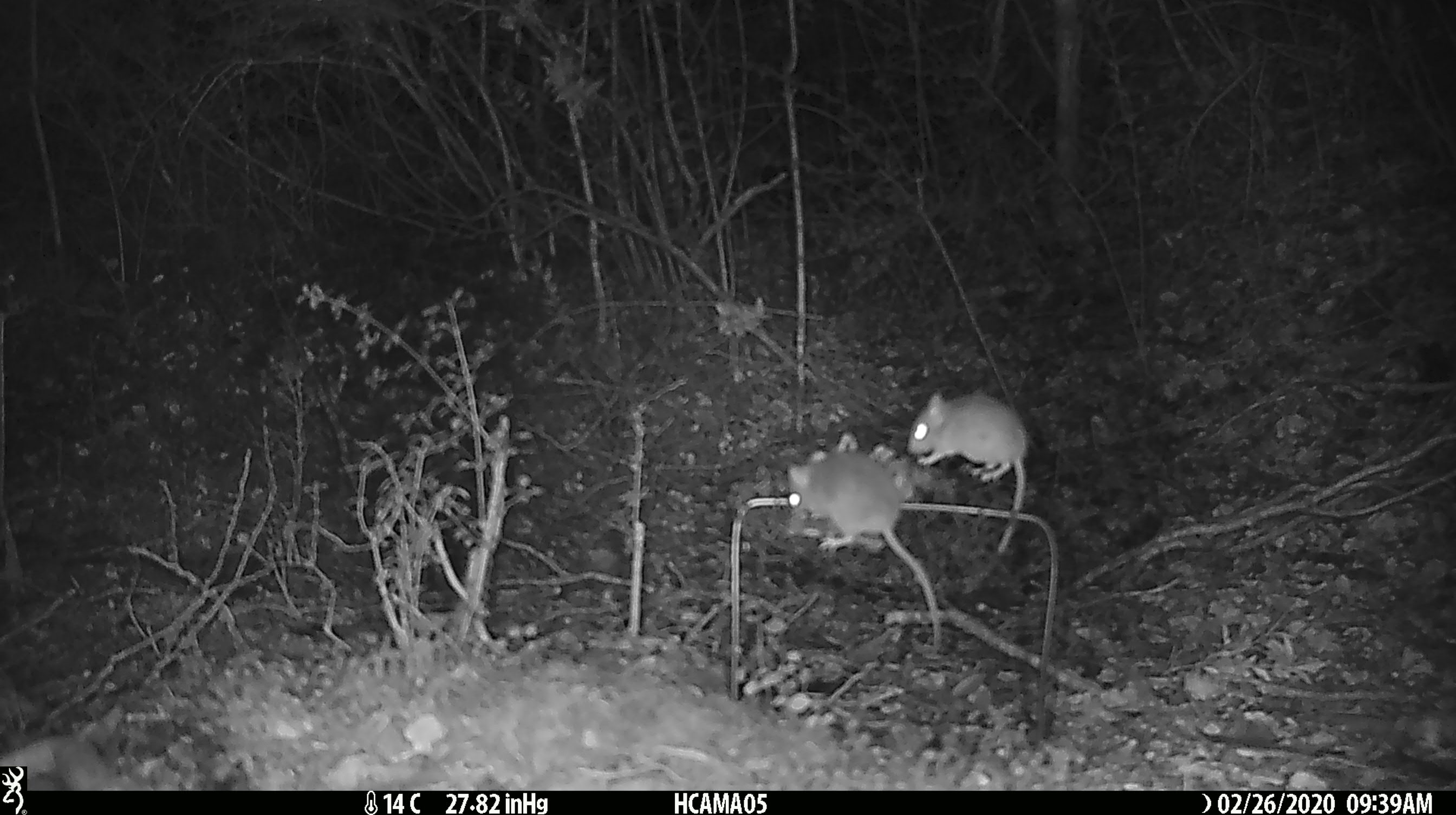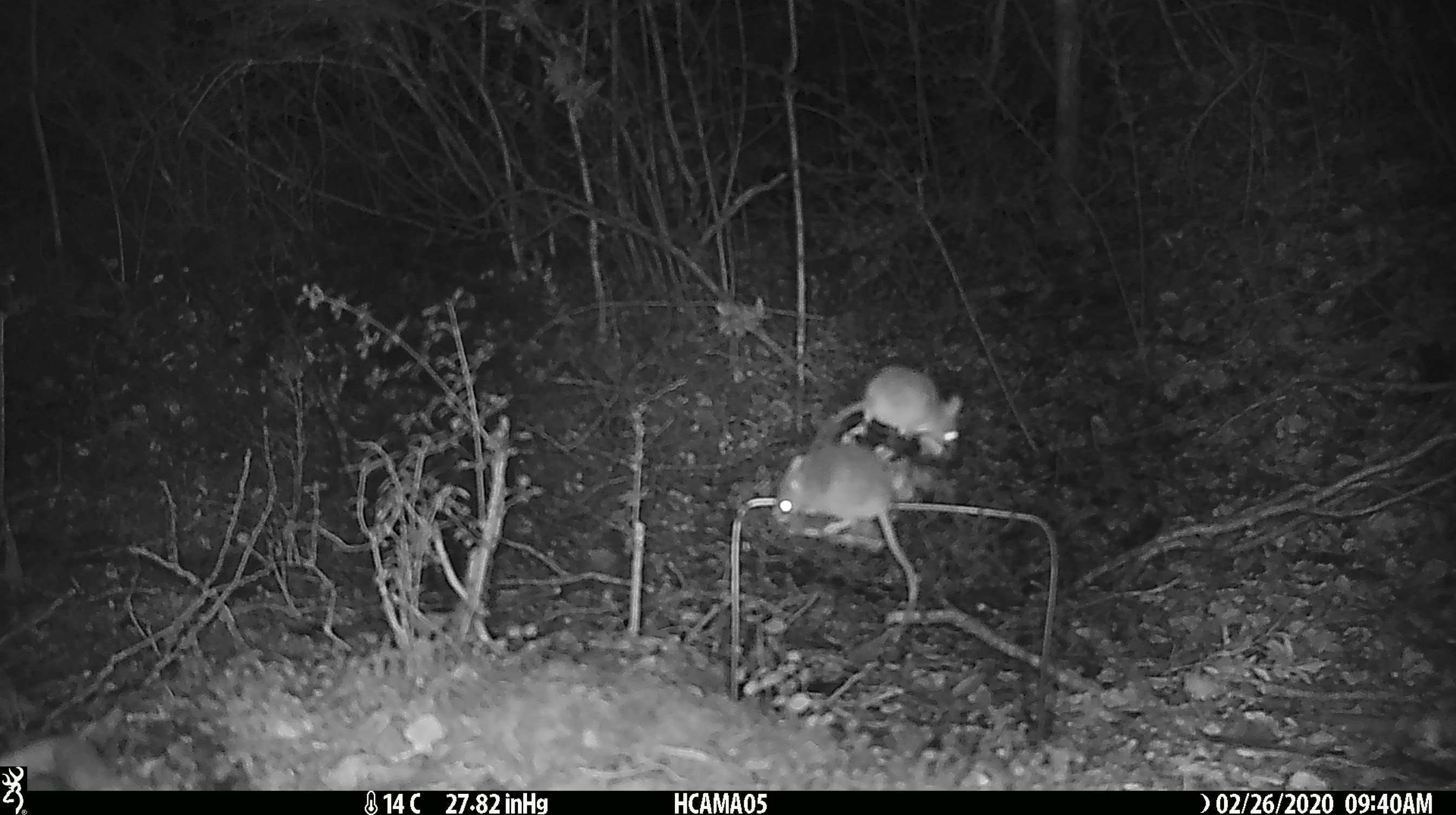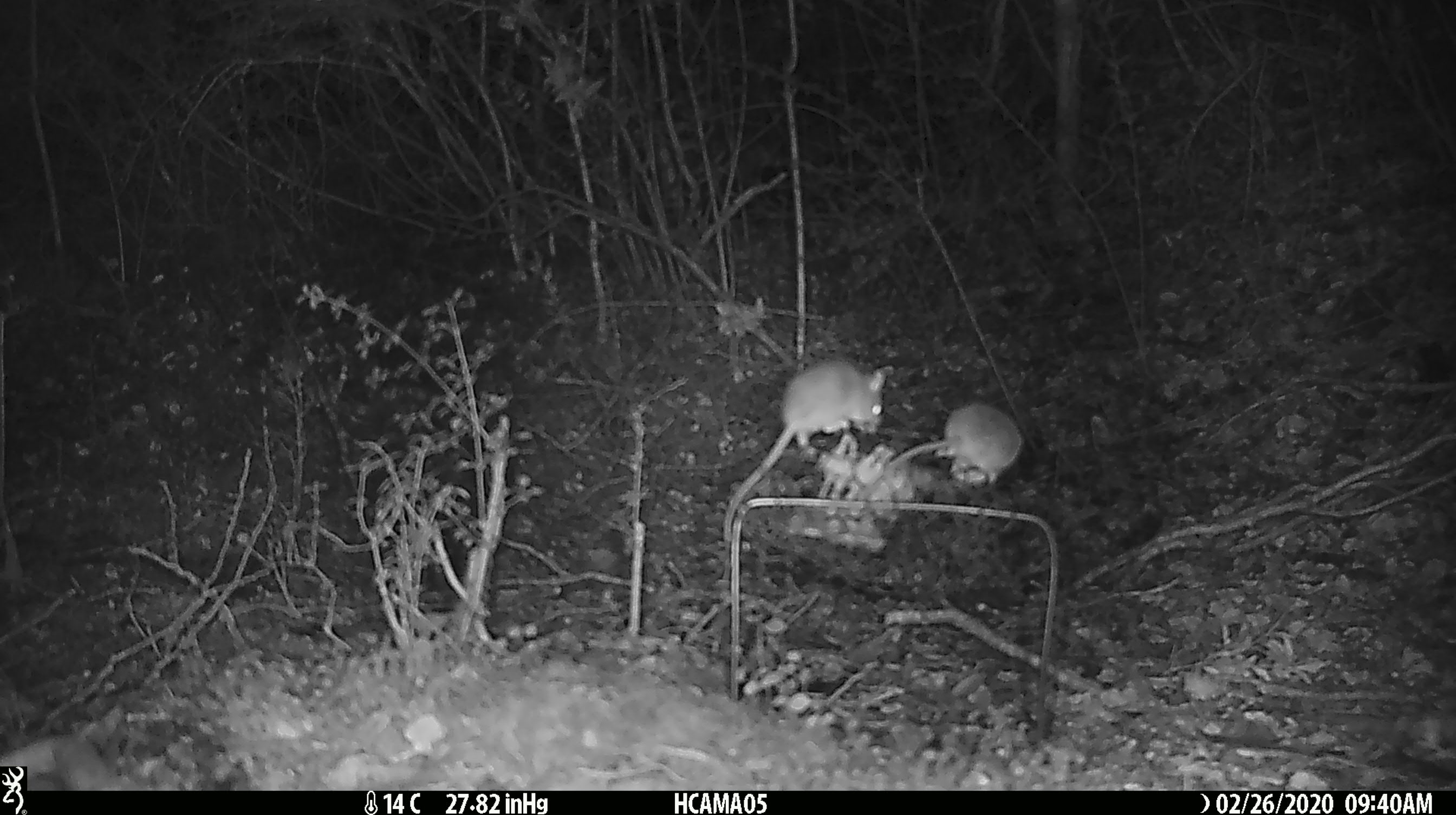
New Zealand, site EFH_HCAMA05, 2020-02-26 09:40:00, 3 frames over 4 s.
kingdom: Animalia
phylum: Chordata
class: Mammalia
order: Rodentia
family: Muridae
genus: Mus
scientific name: Mus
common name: mouse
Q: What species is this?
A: Mouse (Mus).